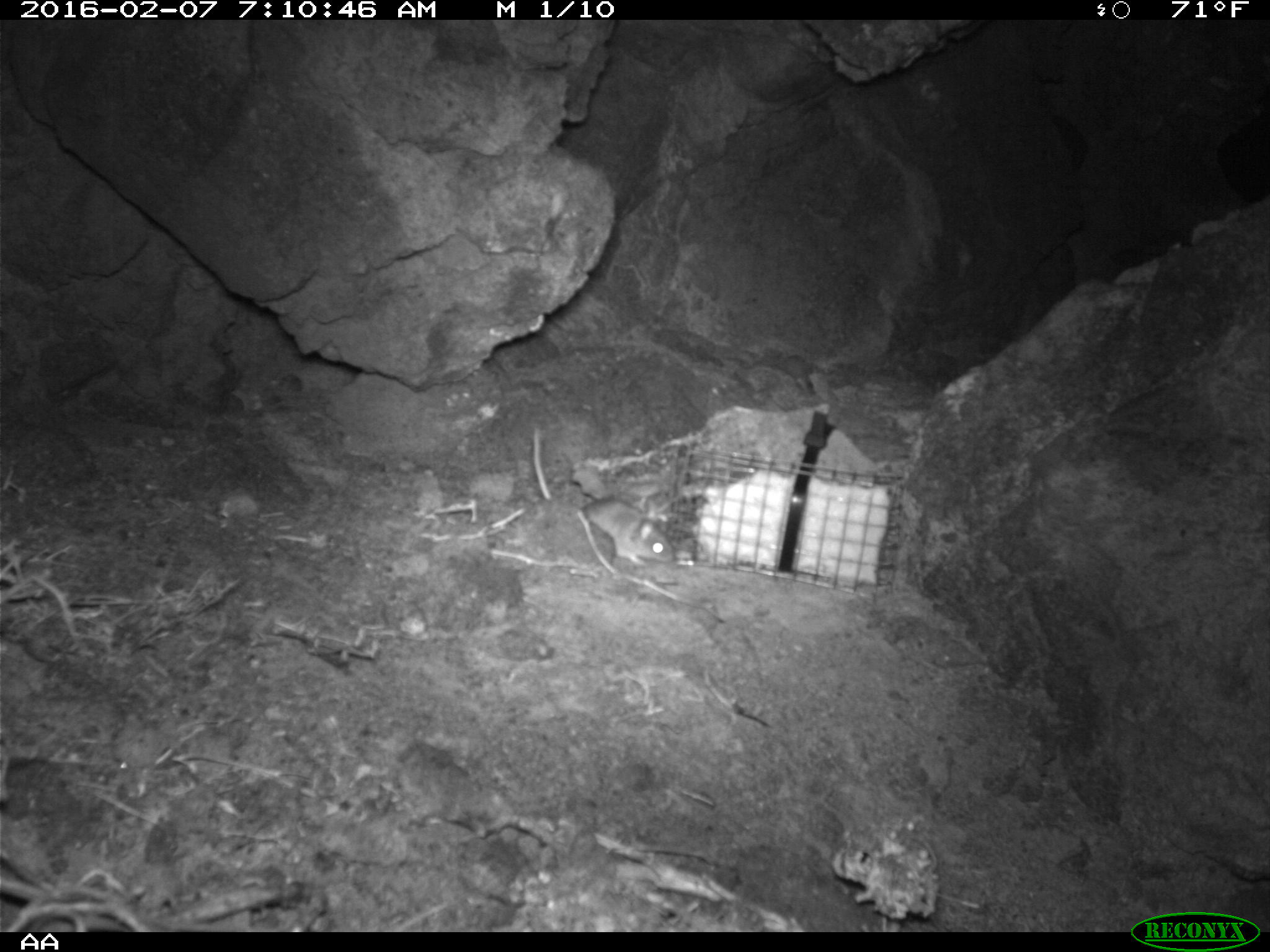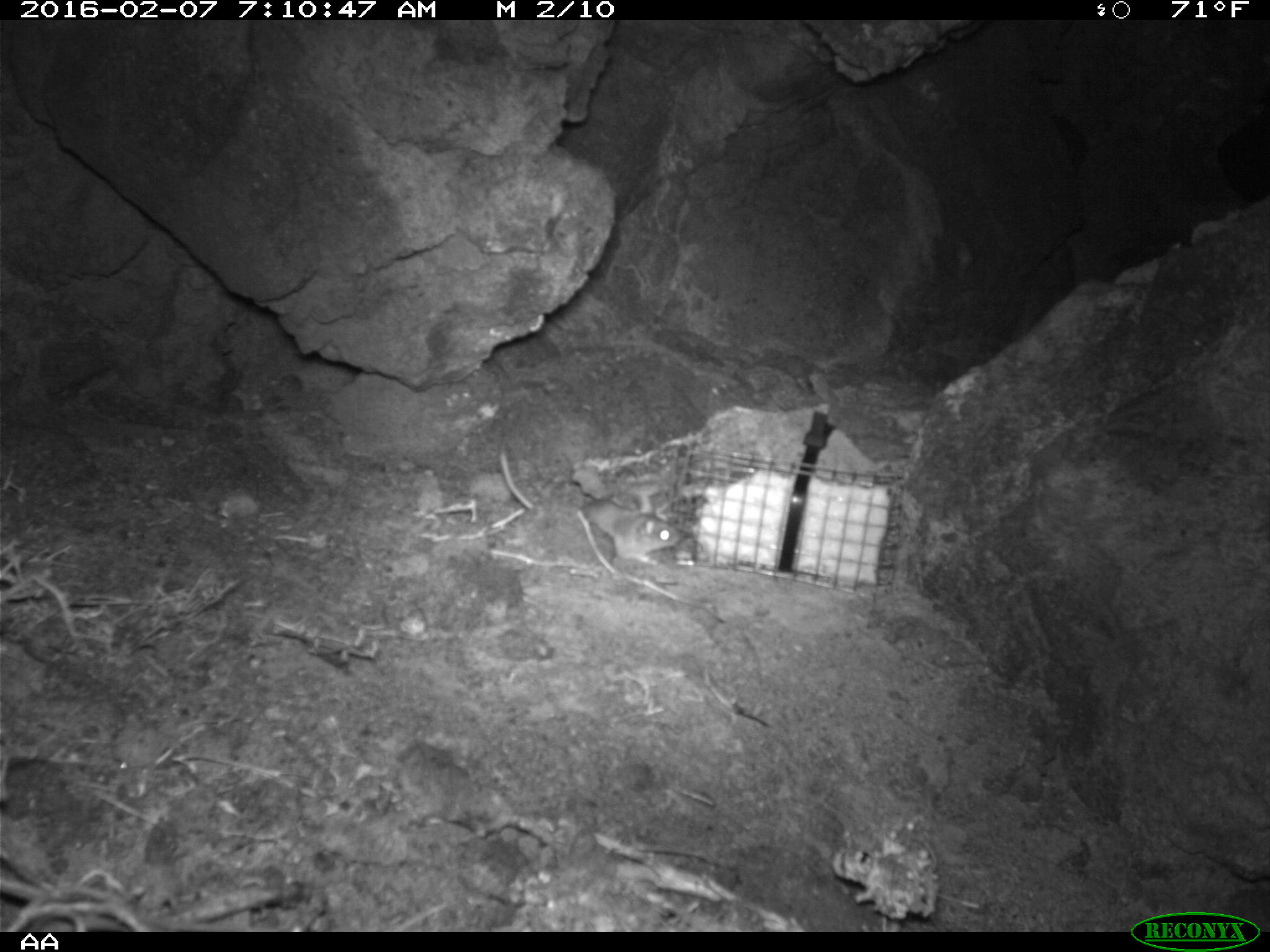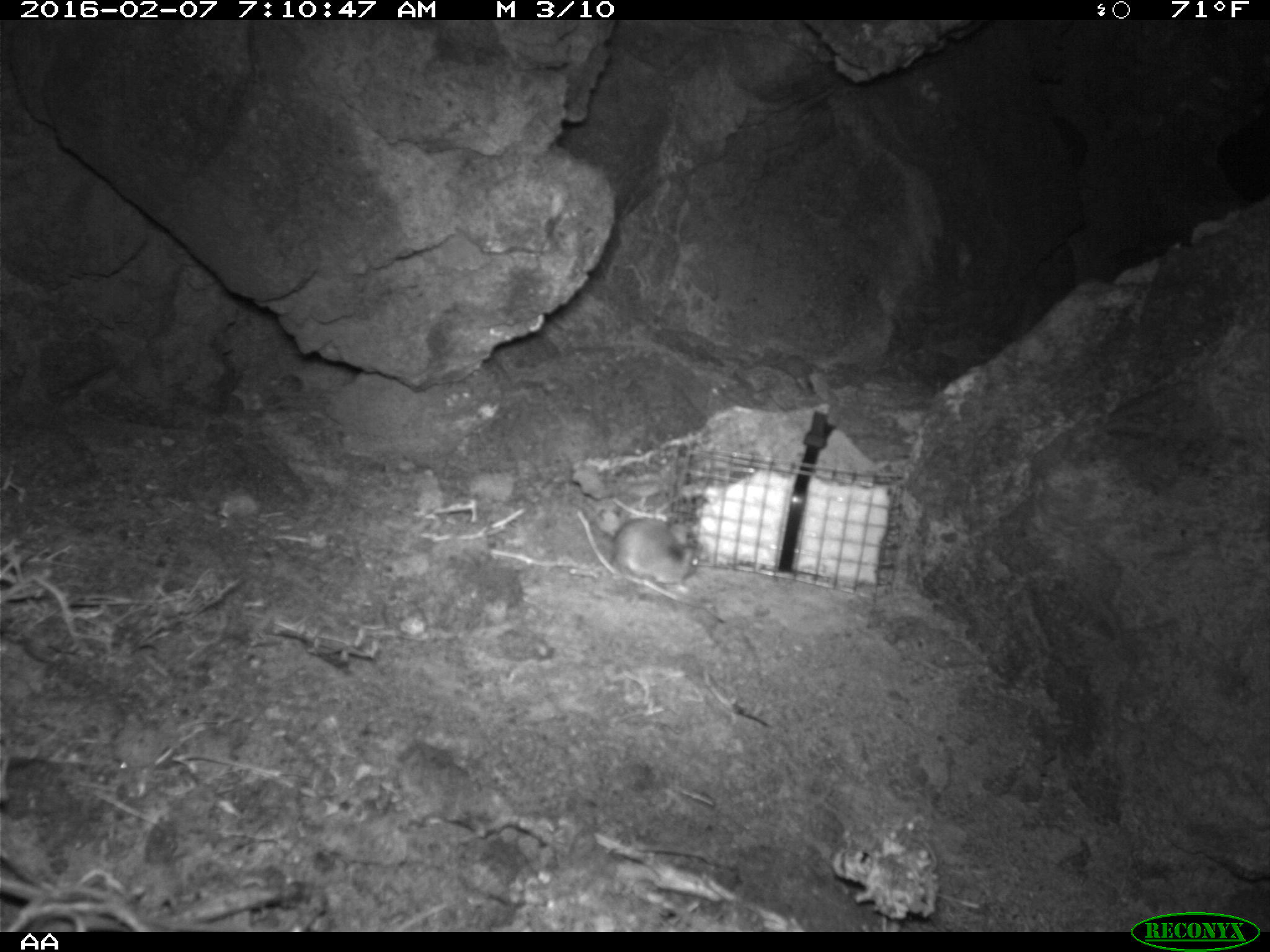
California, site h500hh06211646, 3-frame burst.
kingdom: Animalia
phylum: Chordata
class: Mammalia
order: Rodentia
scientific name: Rodentia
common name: rodent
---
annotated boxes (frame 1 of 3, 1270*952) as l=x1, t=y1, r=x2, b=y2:
rodent: l=577, t=499, r=676, b=569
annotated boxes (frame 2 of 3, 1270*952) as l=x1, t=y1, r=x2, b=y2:
rodent: l=497, t=447, r=684, b=565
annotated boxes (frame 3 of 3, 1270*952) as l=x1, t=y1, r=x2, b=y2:
rodent: l=609, t=518, r=701, b=586